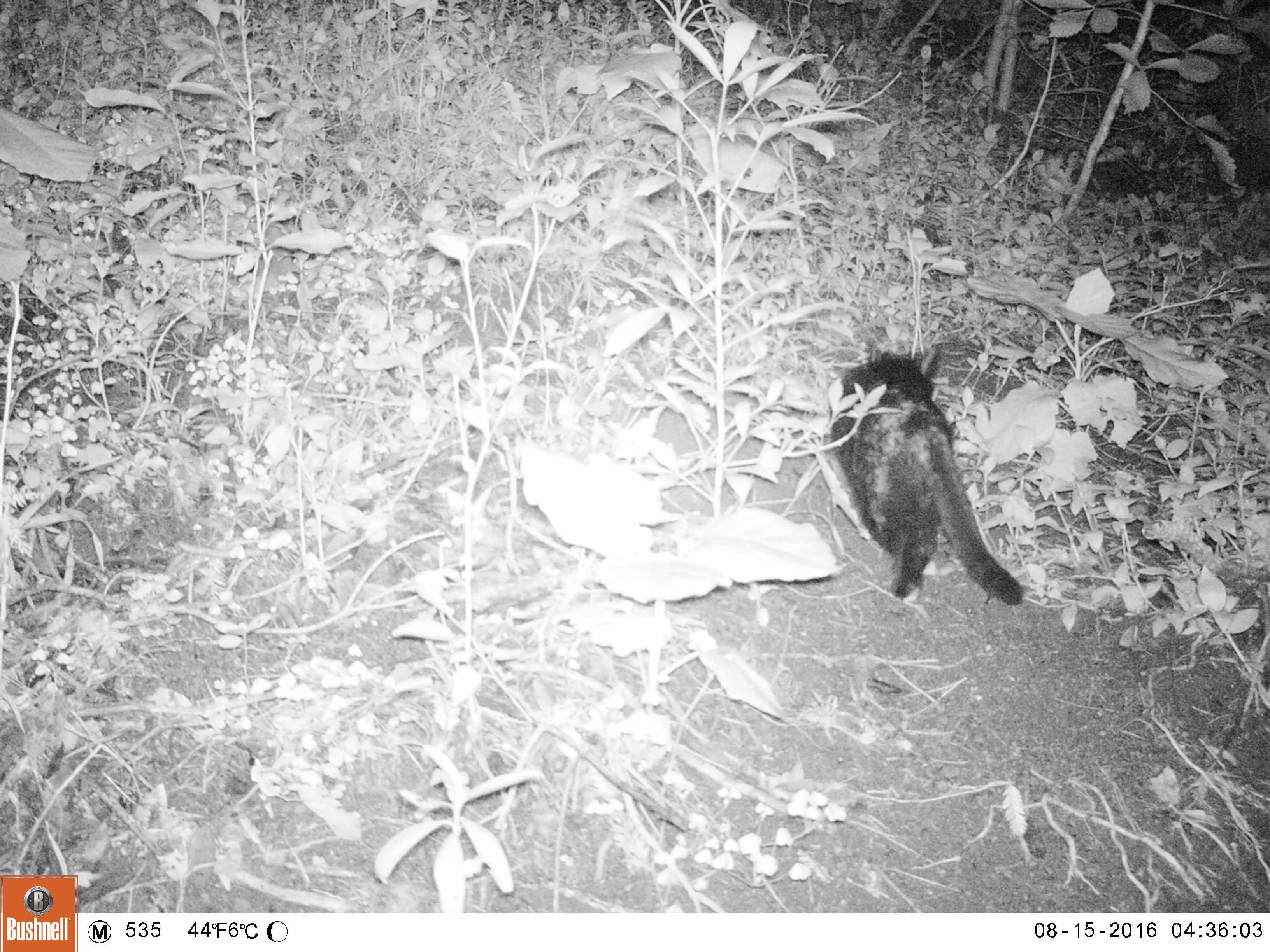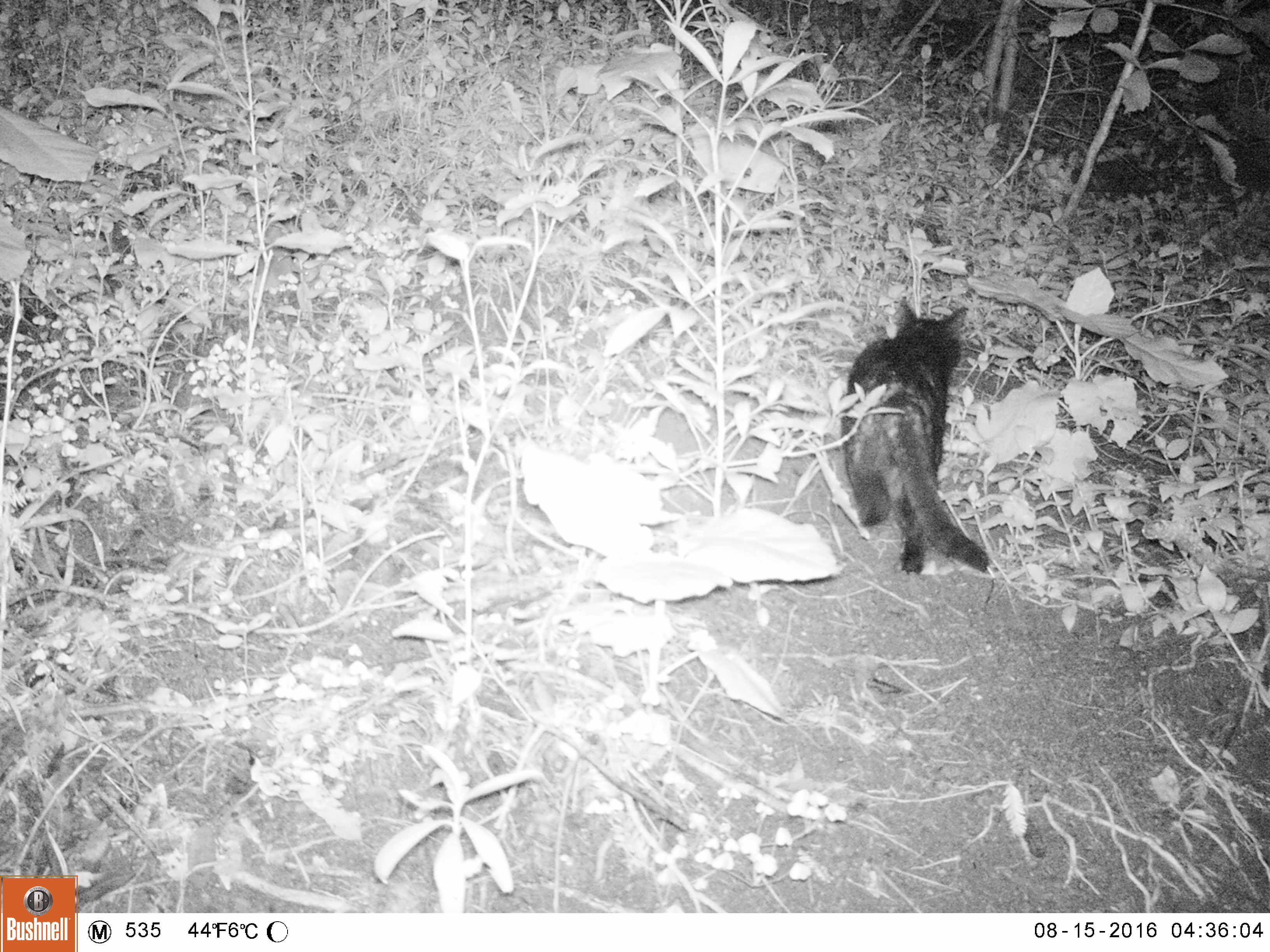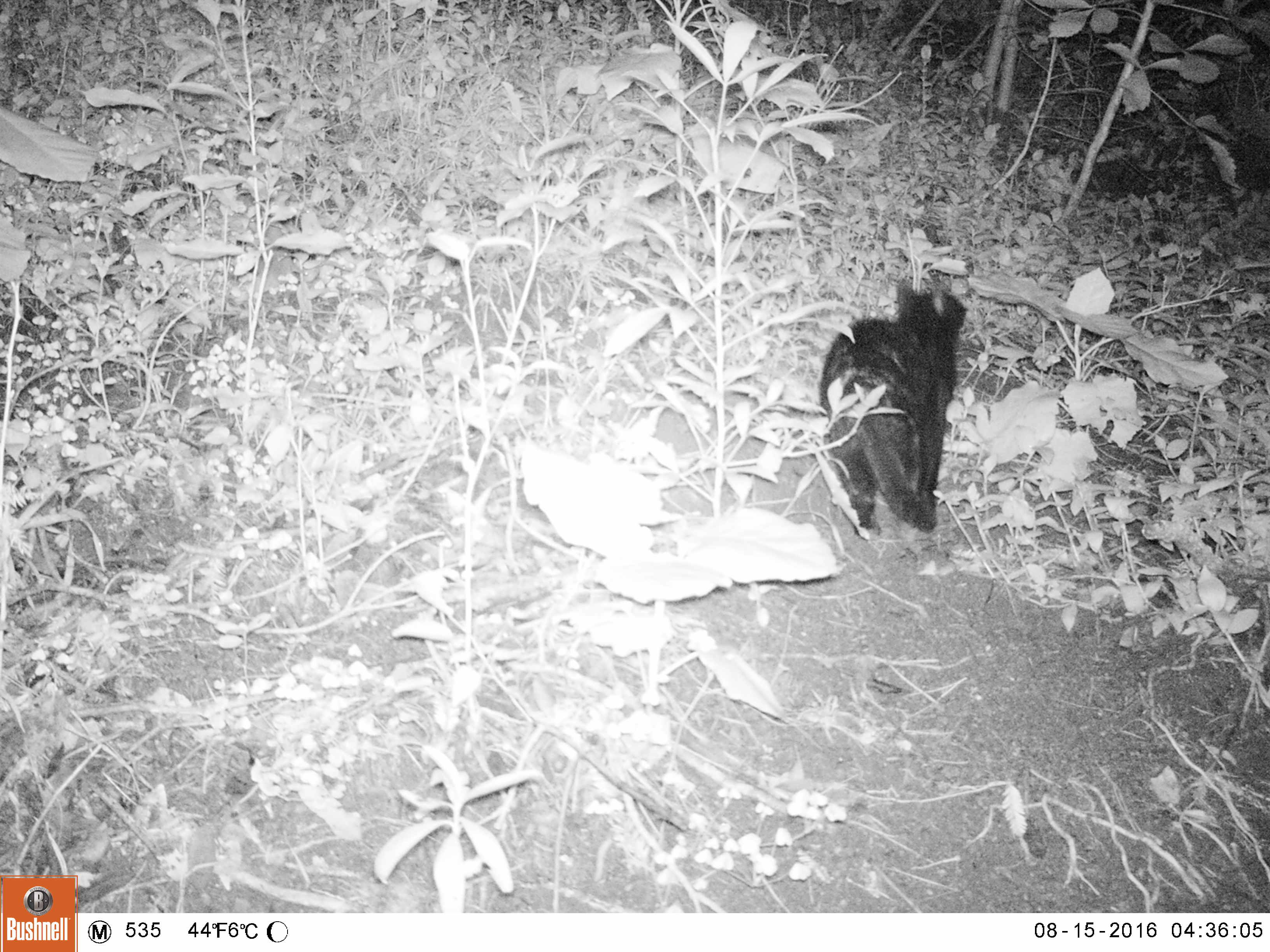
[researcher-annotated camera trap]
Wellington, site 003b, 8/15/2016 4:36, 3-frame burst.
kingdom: Animalia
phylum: Chordata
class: Mammalia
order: Carnivora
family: Felidae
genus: Felis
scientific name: Felis catus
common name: cat